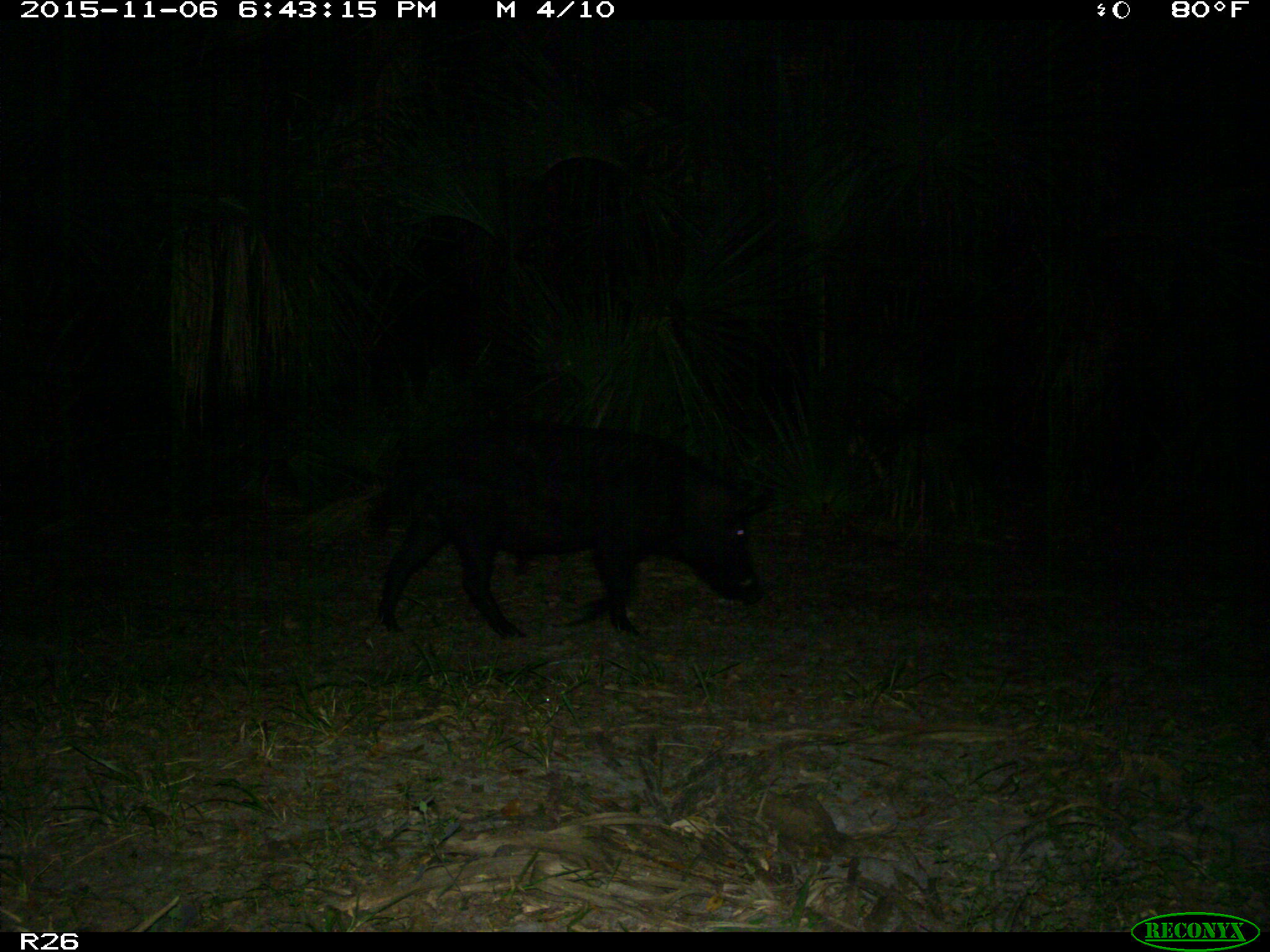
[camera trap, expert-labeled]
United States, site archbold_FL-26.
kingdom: Animalia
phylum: Chordata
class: Mammalia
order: Artiodactyla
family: Suidae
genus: Sus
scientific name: Sus scrofa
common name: wild boar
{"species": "Sus scrofa (wild boar)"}